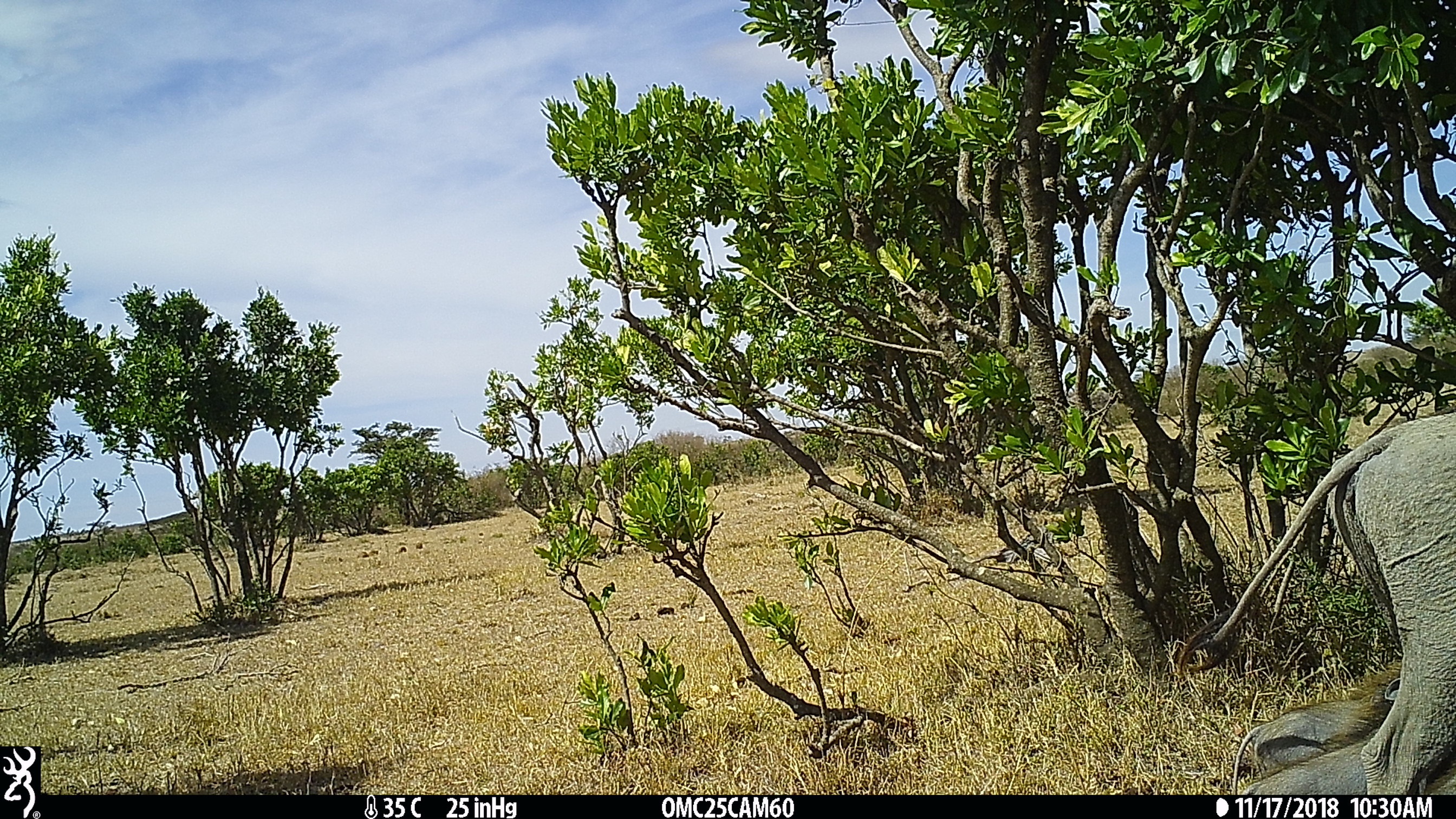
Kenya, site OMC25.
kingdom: Animalia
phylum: Chordata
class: Mammalia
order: Artiodactyla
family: Suidae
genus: Phacochoerus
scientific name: Phacochoerus africanus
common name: common warthog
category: warthog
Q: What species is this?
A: Warthog (common warthog) (Phacochoerus africanus).